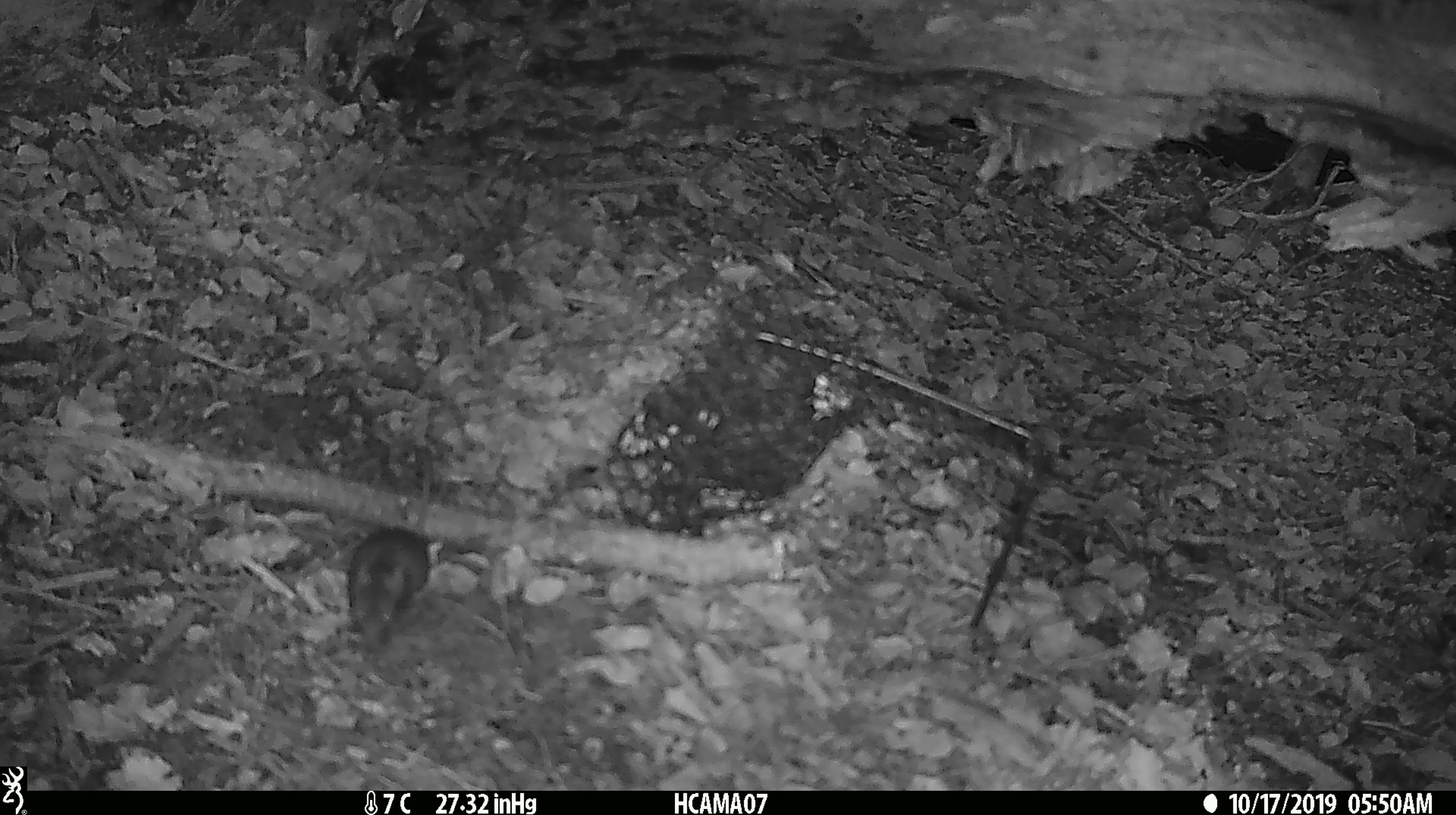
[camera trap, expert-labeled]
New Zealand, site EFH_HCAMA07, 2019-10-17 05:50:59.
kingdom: Animalia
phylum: Chordata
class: Mammalia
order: Rodentia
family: Muridae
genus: Mus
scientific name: Mus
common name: mouse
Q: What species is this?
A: Mouse (Mus).